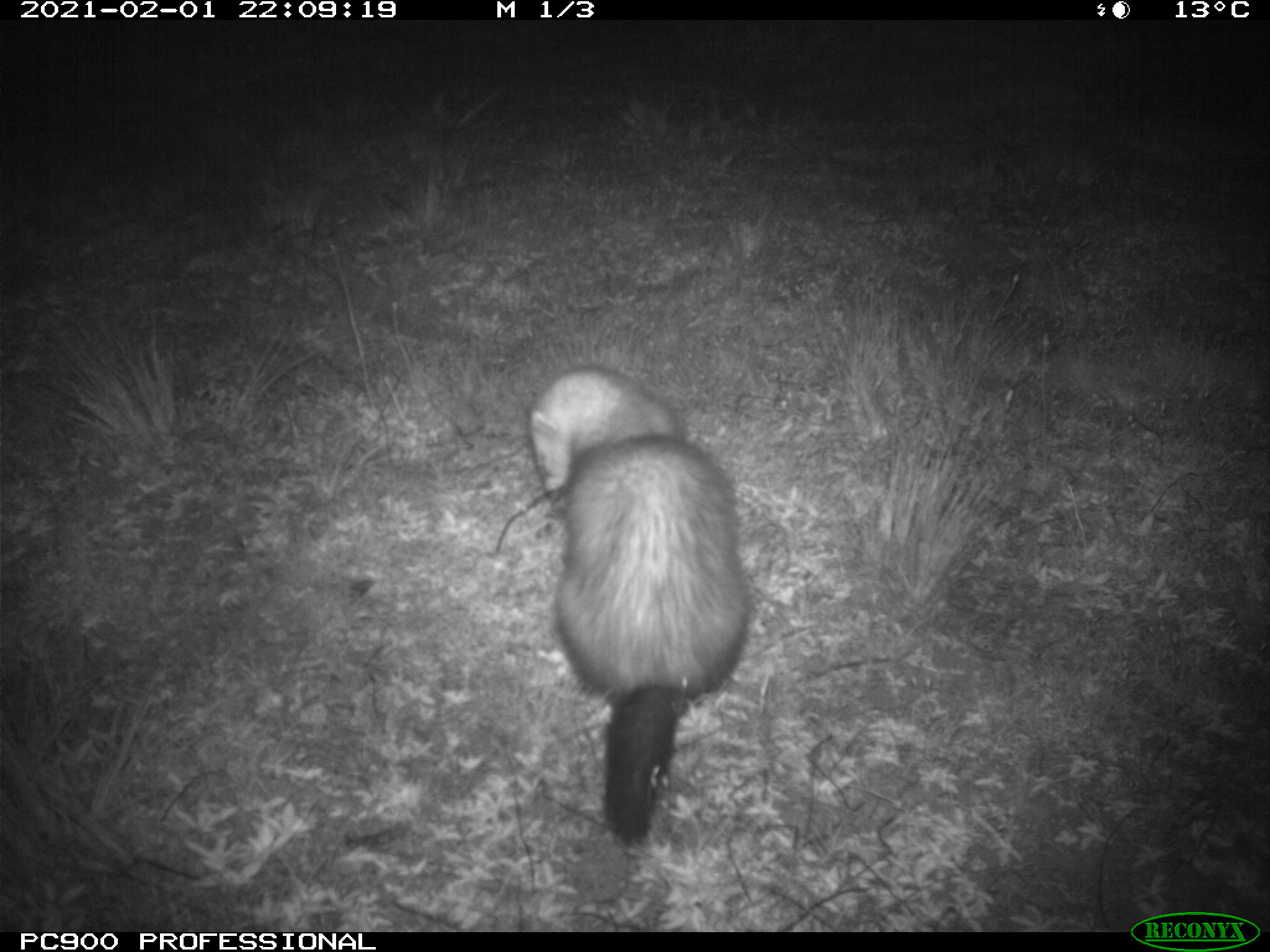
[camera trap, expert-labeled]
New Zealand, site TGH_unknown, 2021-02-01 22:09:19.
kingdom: Animalia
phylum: Chordata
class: Mammalia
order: Carnivora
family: Mustelidae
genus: Mustela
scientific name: Mustela furo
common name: ferret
Ferret (Mustela furo).